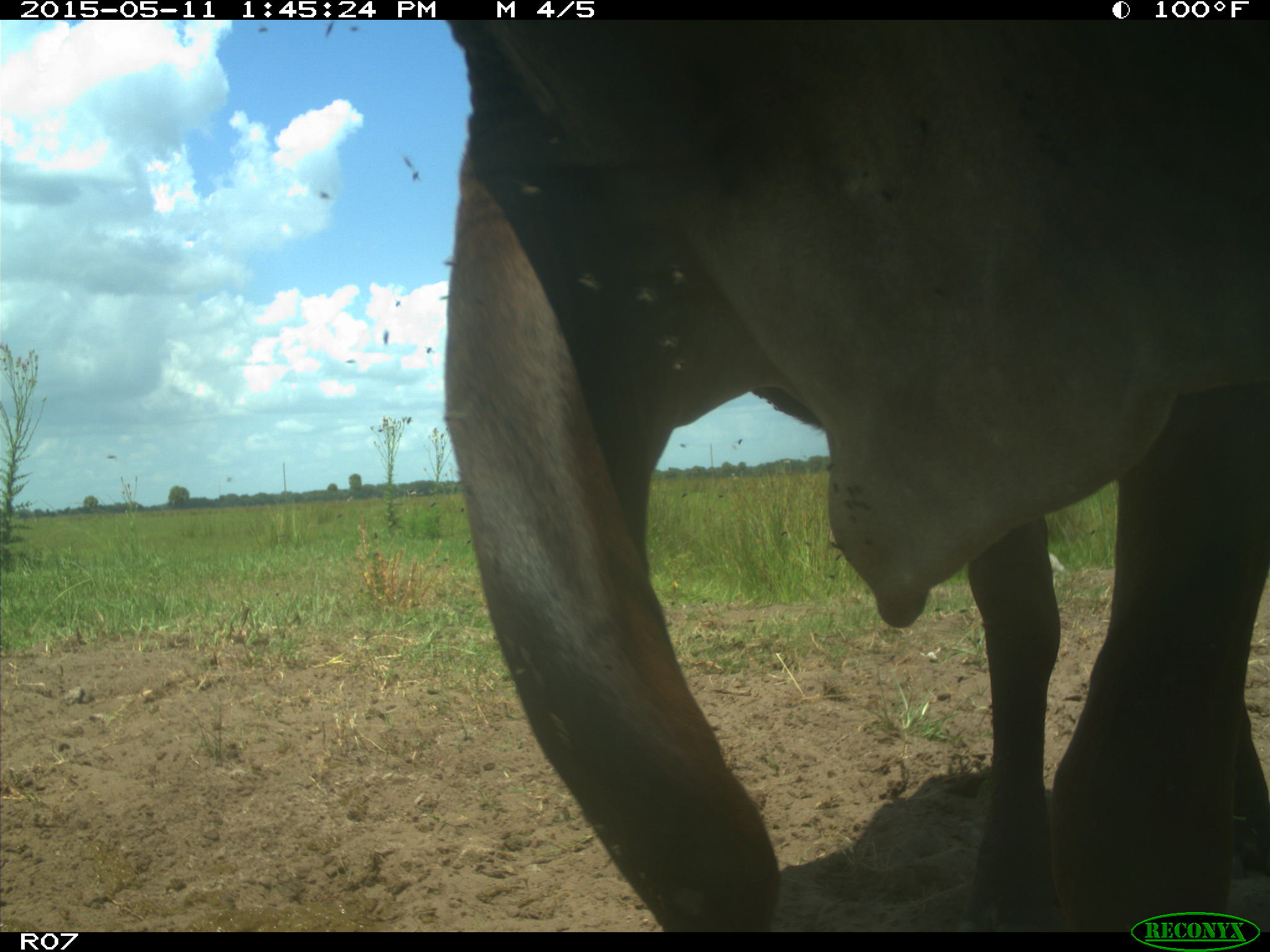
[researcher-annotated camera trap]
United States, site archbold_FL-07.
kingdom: Animalia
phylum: Chordata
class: Mammalia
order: Artiodactyla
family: Bovidae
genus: Bos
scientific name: Bos taurus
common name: domestic cow